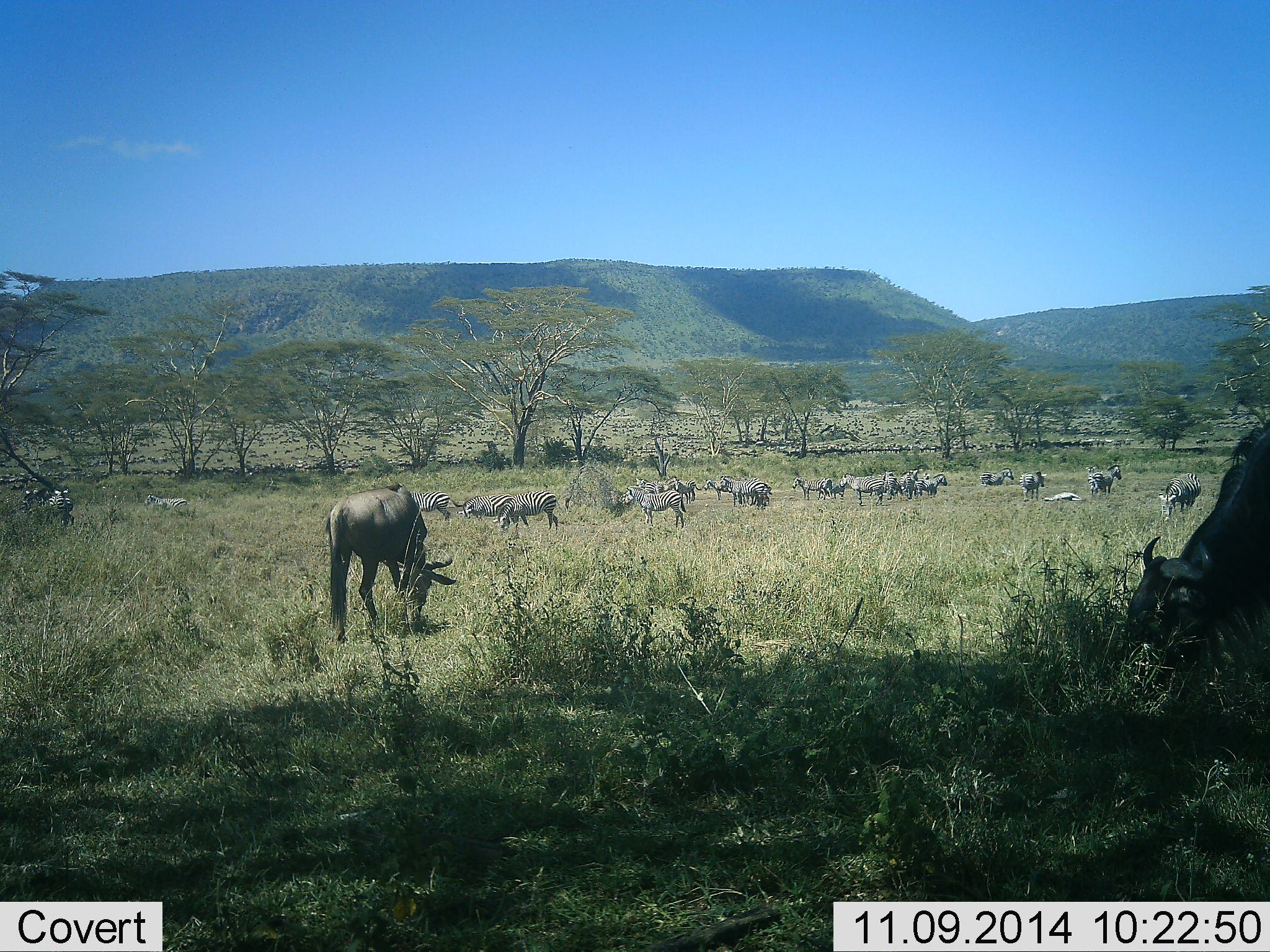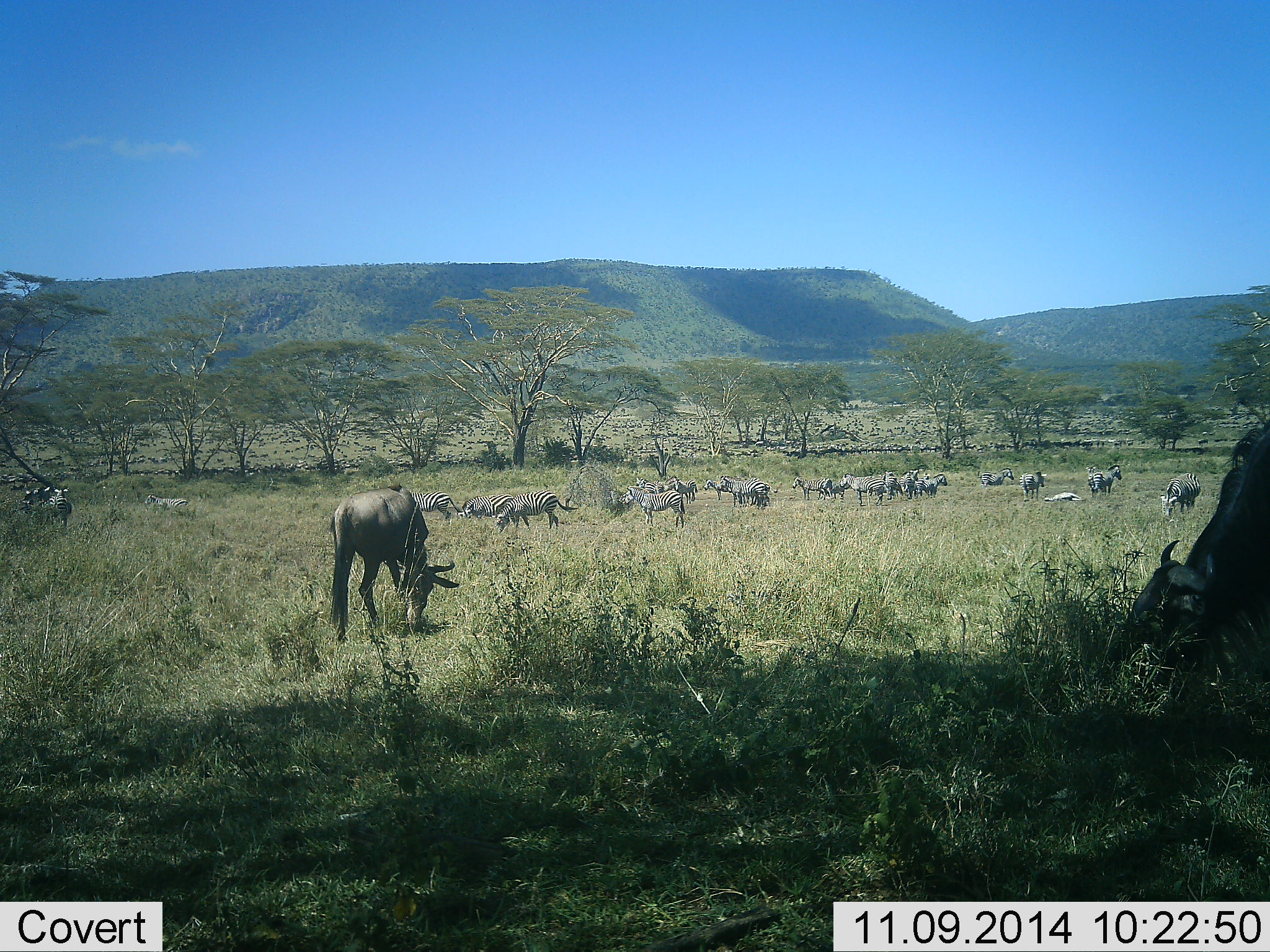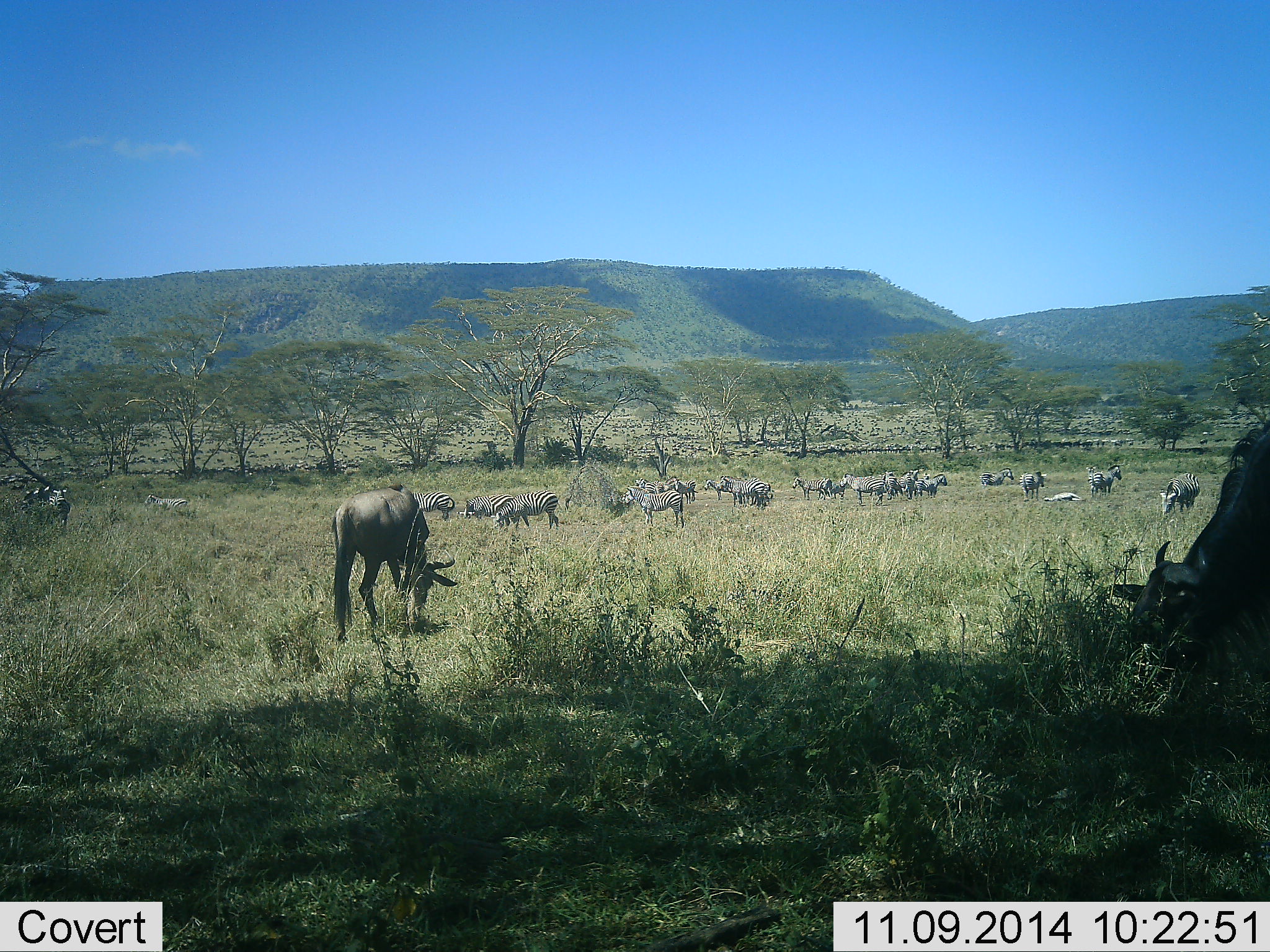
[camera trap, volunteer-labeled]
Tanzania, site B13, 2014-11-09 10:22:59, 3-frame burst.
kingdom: Animalia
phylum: Chordata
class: Mammalia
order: Artiodactyla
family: Bovidae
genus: Connochaetes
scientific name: Connochaetes taurinus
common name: blue wildebeest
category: wildebeest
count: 2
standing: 46%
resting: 15%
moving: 23%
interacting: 8%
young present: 0%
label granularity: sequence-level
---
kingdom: Animalia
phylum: Chordata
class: Mammalia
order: Perissodactyla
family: Equidae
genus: Equus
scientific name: Equus quagga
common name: plains zebra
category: zebra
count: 11-50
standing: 73%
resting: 13%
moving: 20%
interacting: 7%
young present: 0%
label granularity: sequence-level